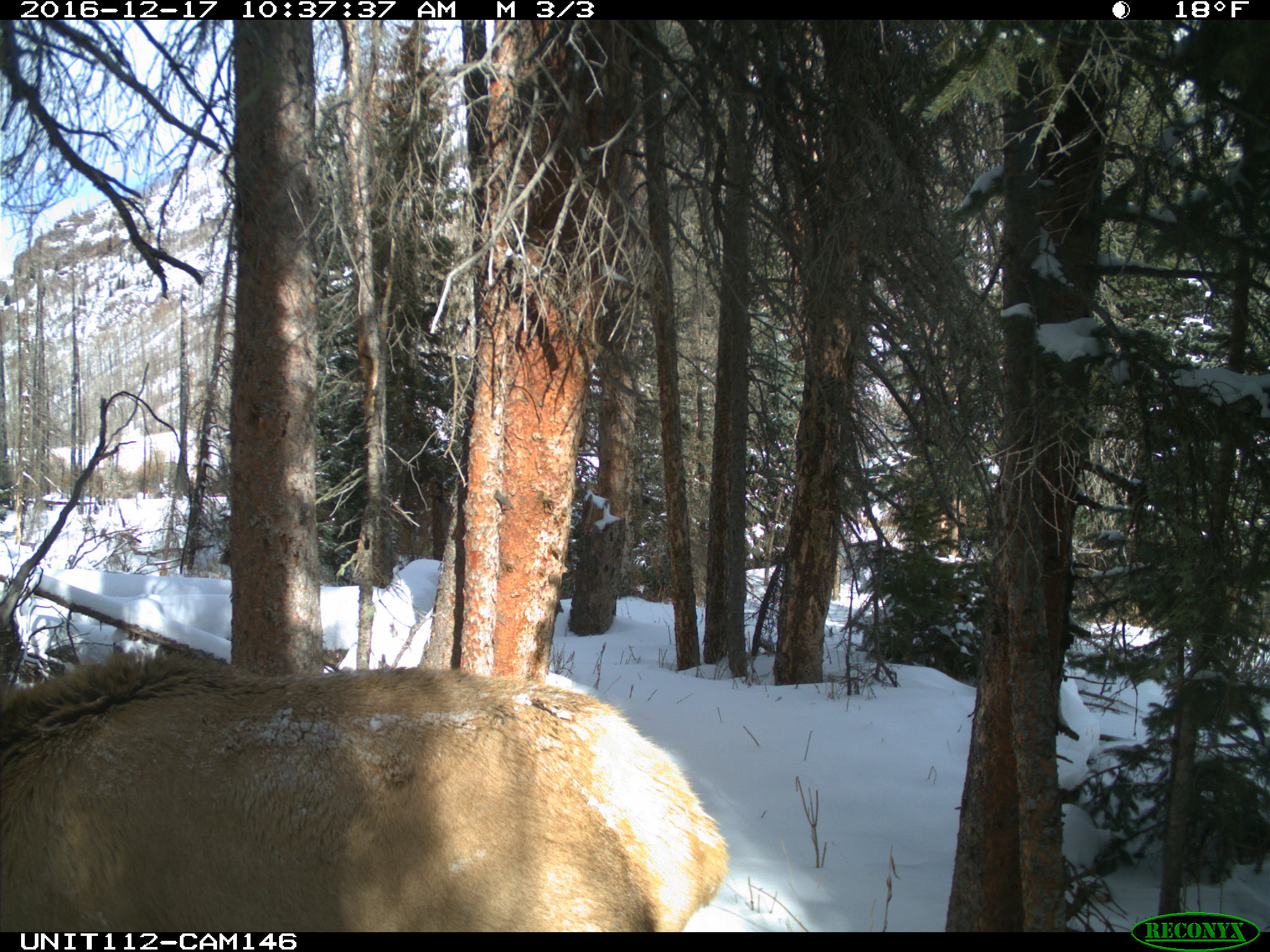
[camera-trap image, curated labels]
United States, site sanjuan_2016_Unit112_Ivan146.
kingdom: Animalia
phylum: Chordata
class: Mammalia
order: Artiodactyla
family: Cervidae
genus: Cervus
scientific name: Cervus elaphus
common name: red deer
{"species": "Cervus elaphus (red deer)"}